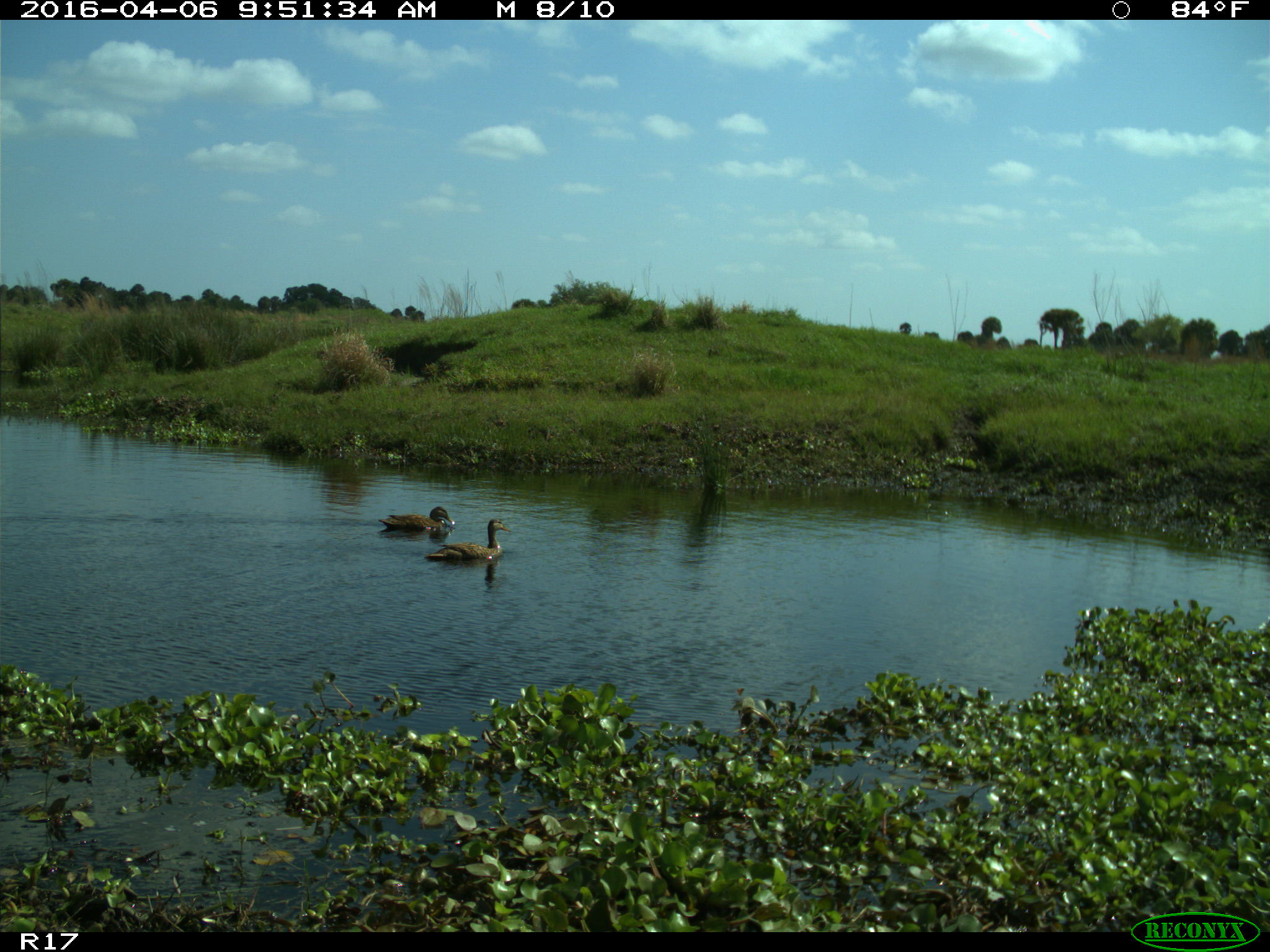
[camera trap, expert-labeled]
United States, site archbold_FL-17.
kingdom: Animalia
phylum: Chordata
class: Aves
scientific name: Aves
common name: birds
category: unidentified bird